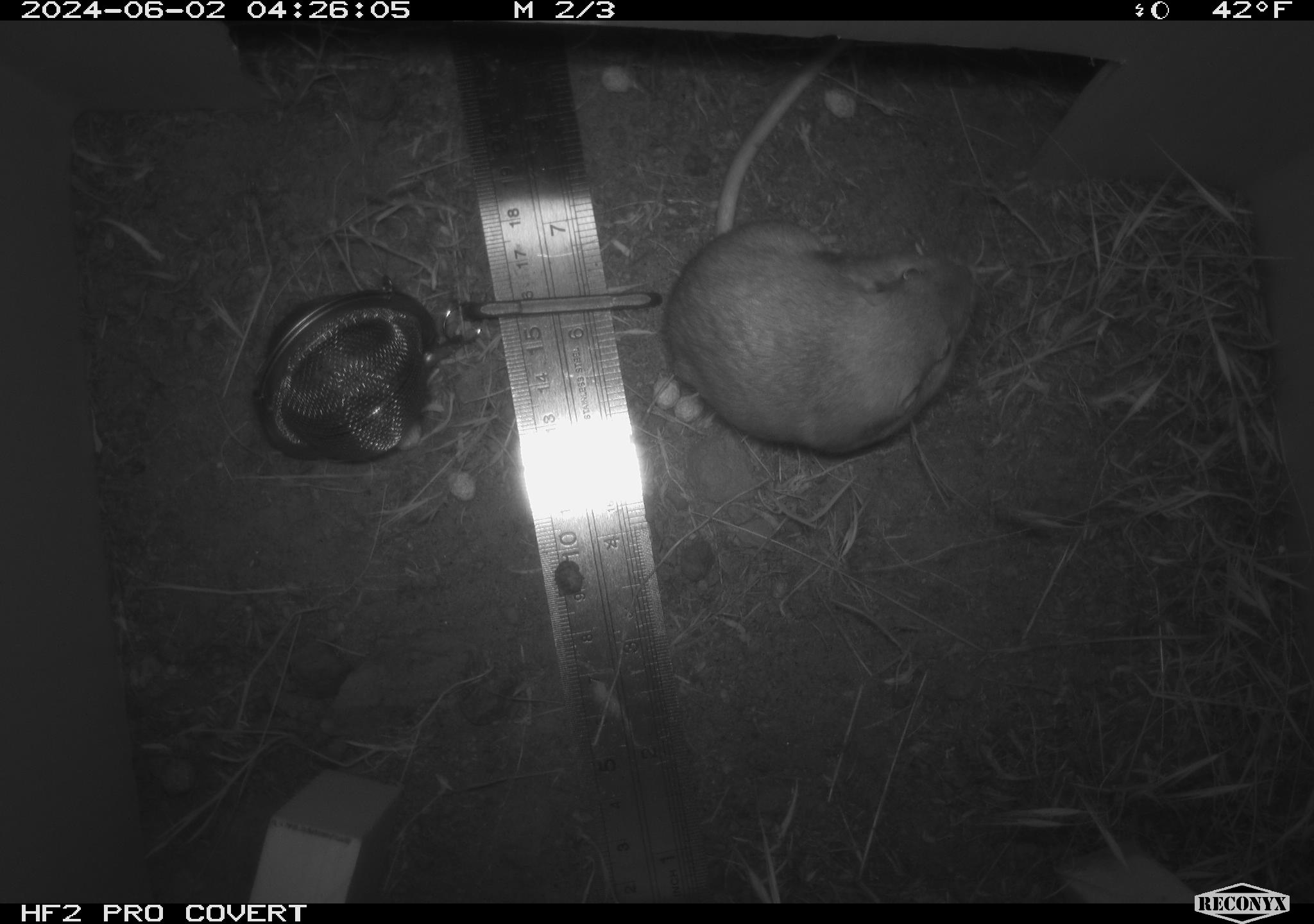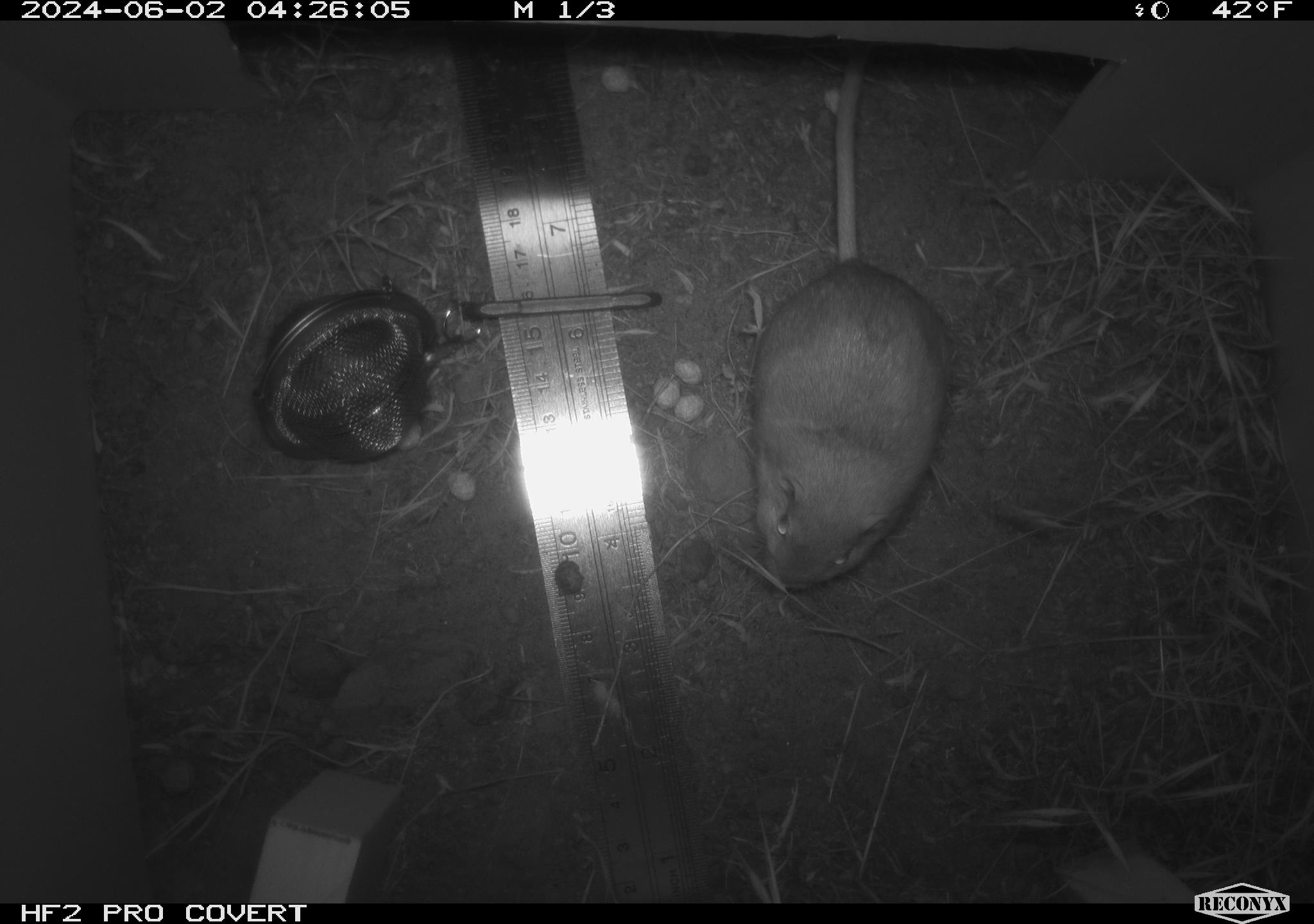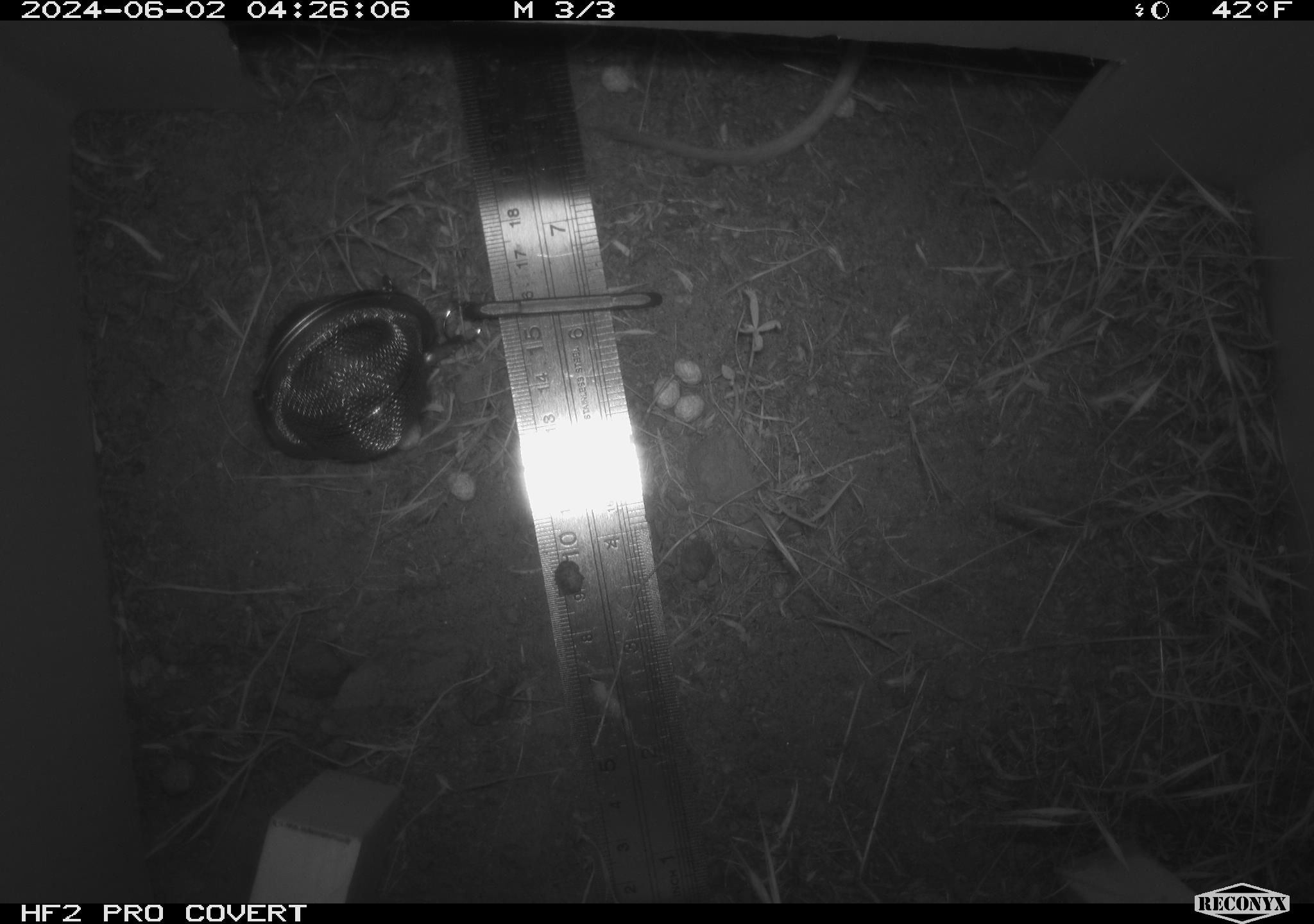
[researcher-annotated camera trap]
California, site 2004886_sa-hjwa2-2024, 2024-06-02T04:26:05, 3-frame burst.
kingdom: Animalia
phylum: Chordata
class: Mammalia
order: Rodentia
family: Heteromyidae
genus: Dipodomys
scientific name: Dipodomys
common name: kangaroo rats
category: dipodomys species